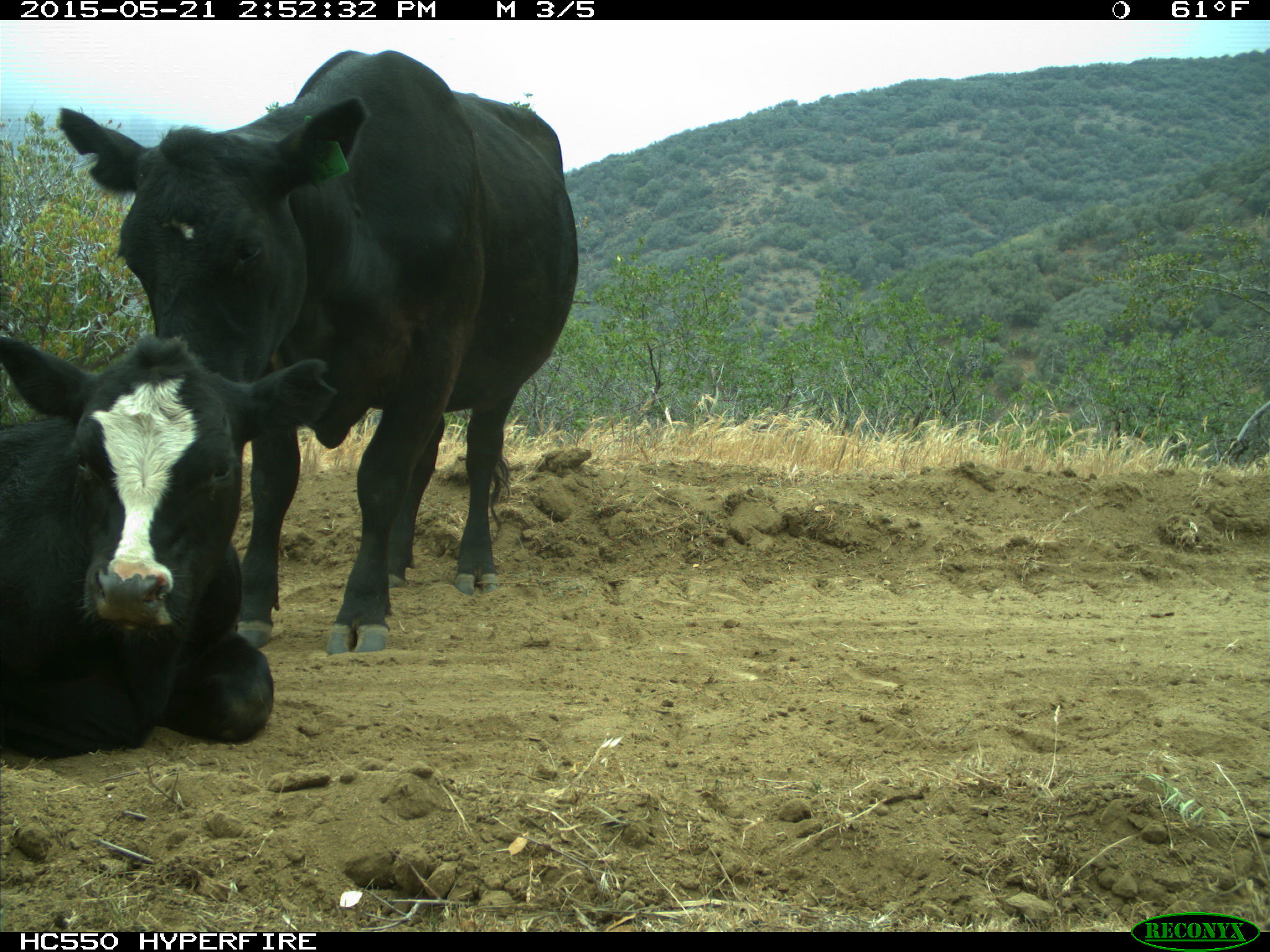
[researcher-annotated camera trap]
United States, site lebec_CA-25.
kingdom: Animalia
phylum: Chordata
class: Mammalia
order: Artiodactyla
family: Bovidae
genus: Bos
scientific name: Bos taurus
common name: domestic cow